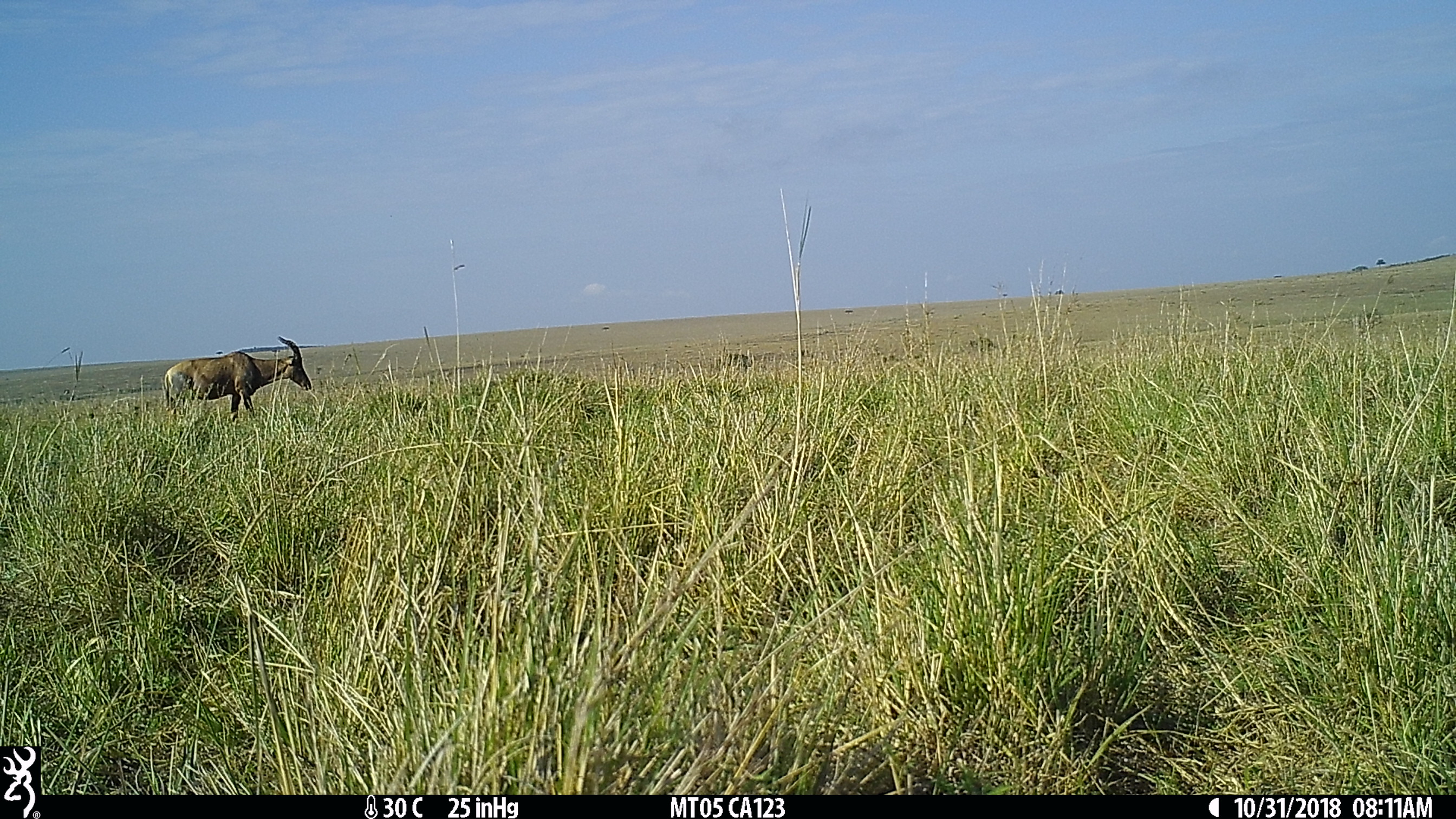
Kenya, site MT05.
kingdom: Animalia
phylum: Chordata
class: Mammalia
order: Artiodactyla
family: Bovidae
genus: Damaliscus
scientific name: Damaliscus lunatus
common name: topi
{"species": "topi (Damaliscus lunatus)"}